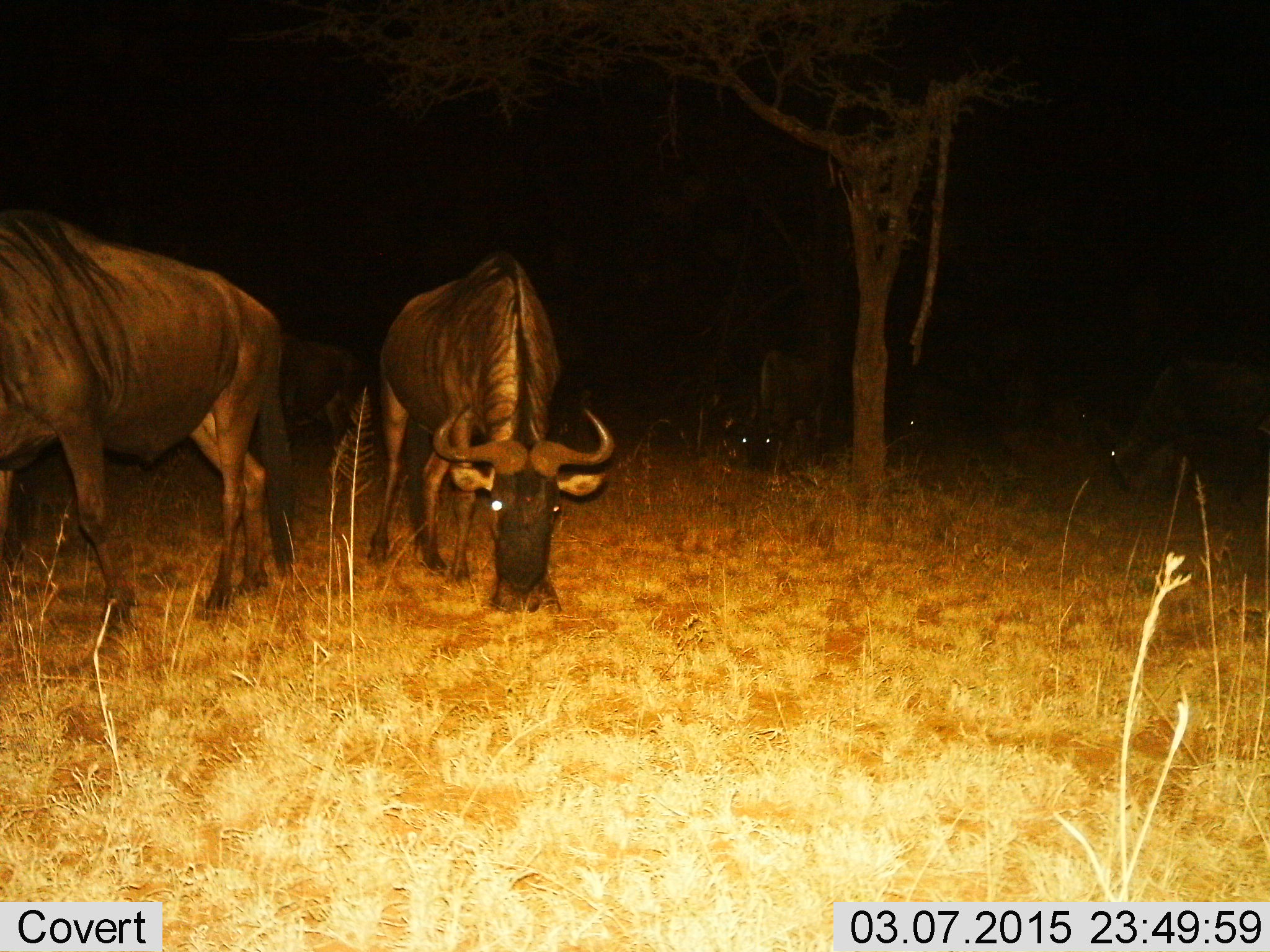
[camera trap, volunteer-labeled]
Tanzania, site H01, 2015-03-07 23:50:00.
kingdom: Animalia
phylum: Chordata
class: Mammalia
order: Artiodactyla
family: Bovidae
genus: Connochaetes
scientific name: Connochaetes taurinus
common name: blue wildebeest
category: wildebeest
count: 6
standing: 40%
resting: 10%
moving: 10%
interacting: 10%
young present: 0%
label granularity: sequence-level